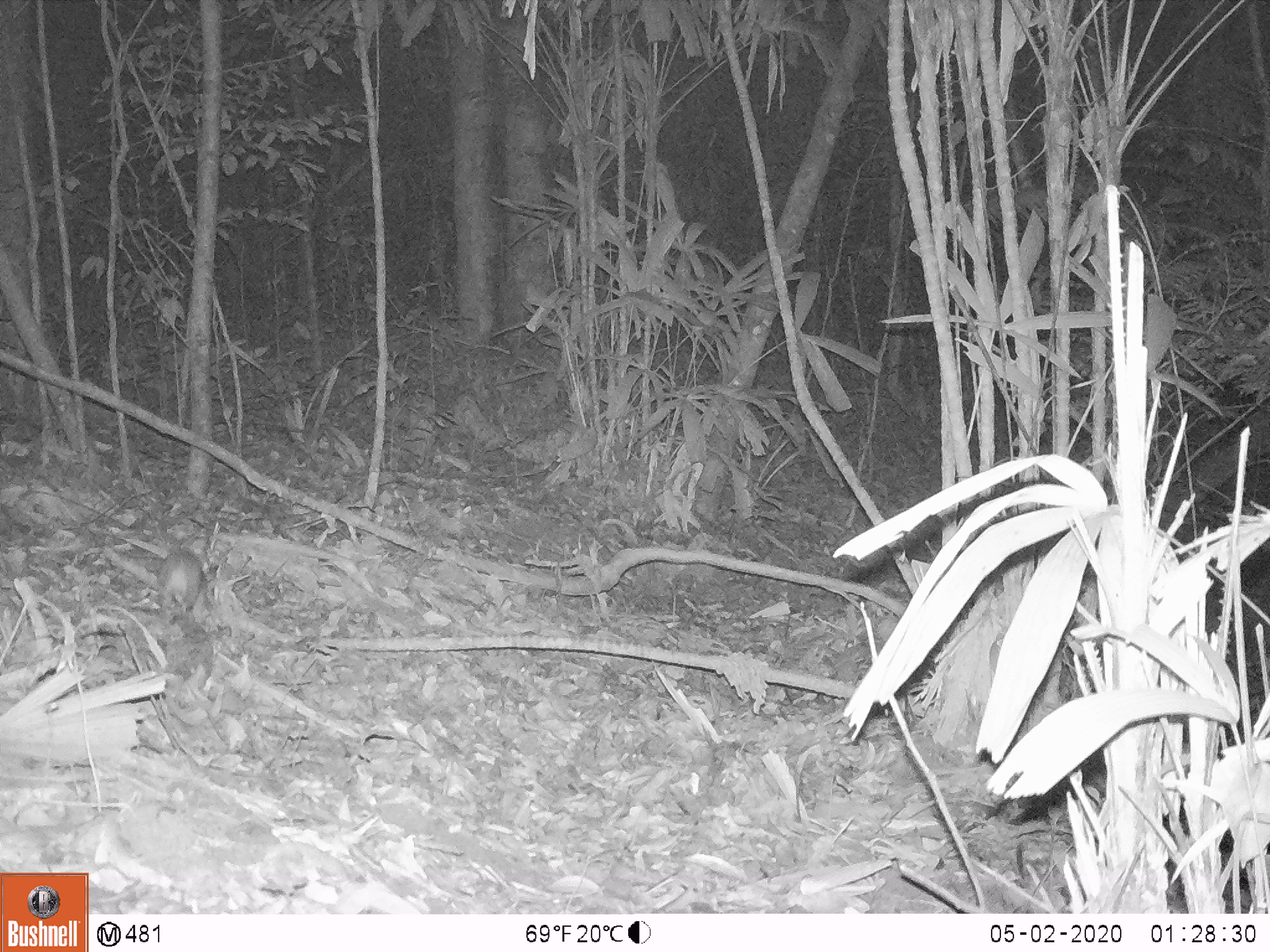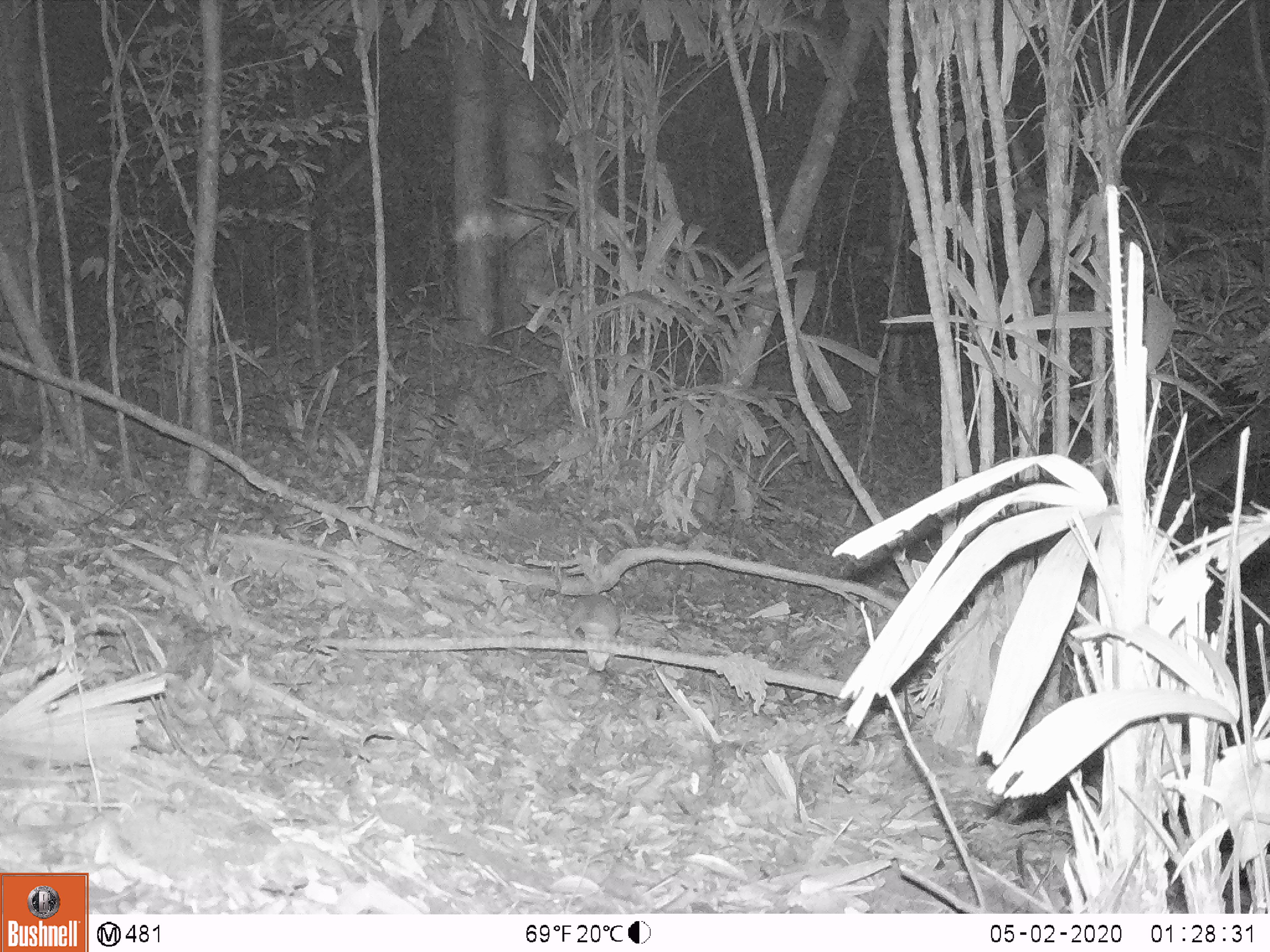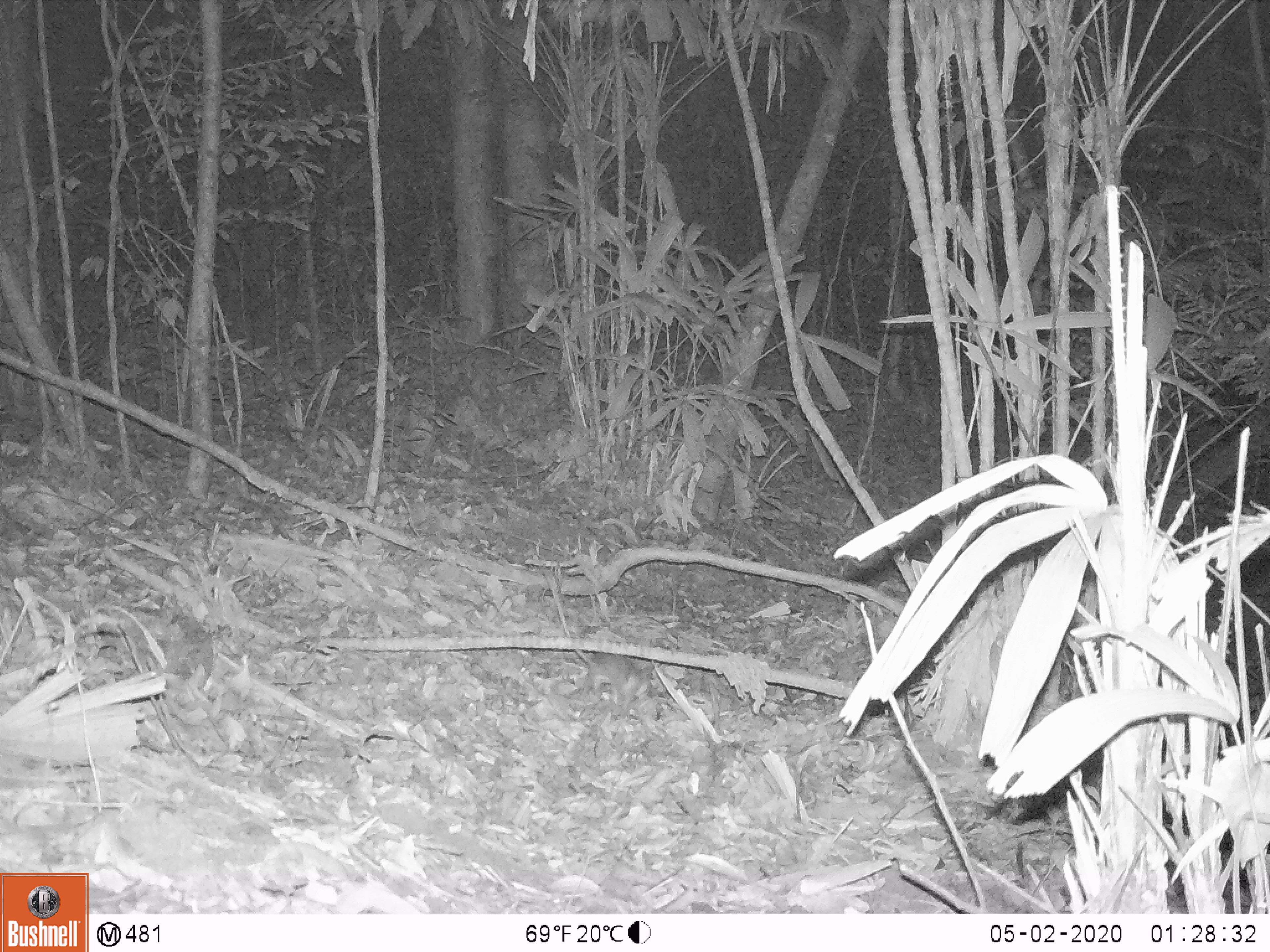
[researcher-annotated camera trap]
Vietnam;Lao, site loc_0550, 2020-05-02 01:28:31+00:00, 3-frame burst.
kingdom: Animalia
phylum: Chordata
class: Mammalia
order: Rodentia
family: Muridae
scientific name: Muridae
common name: old-world mice and rats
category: unidentified murid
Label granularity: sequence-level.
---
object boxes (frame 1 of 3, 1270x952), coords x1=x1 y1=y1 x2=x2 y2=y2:
unidentified murid: x1=156 y1=551 x2=202 y2=614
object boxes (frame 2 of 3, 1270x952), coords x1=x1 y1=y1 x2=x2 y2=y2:
unidentified murid: x1=566 y1=595 x2=621 y2=671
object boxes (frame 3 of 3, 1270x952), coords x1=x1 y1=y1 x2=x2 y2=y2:
unidentified murid: x1=575 y1=648 x2=661 y2=721